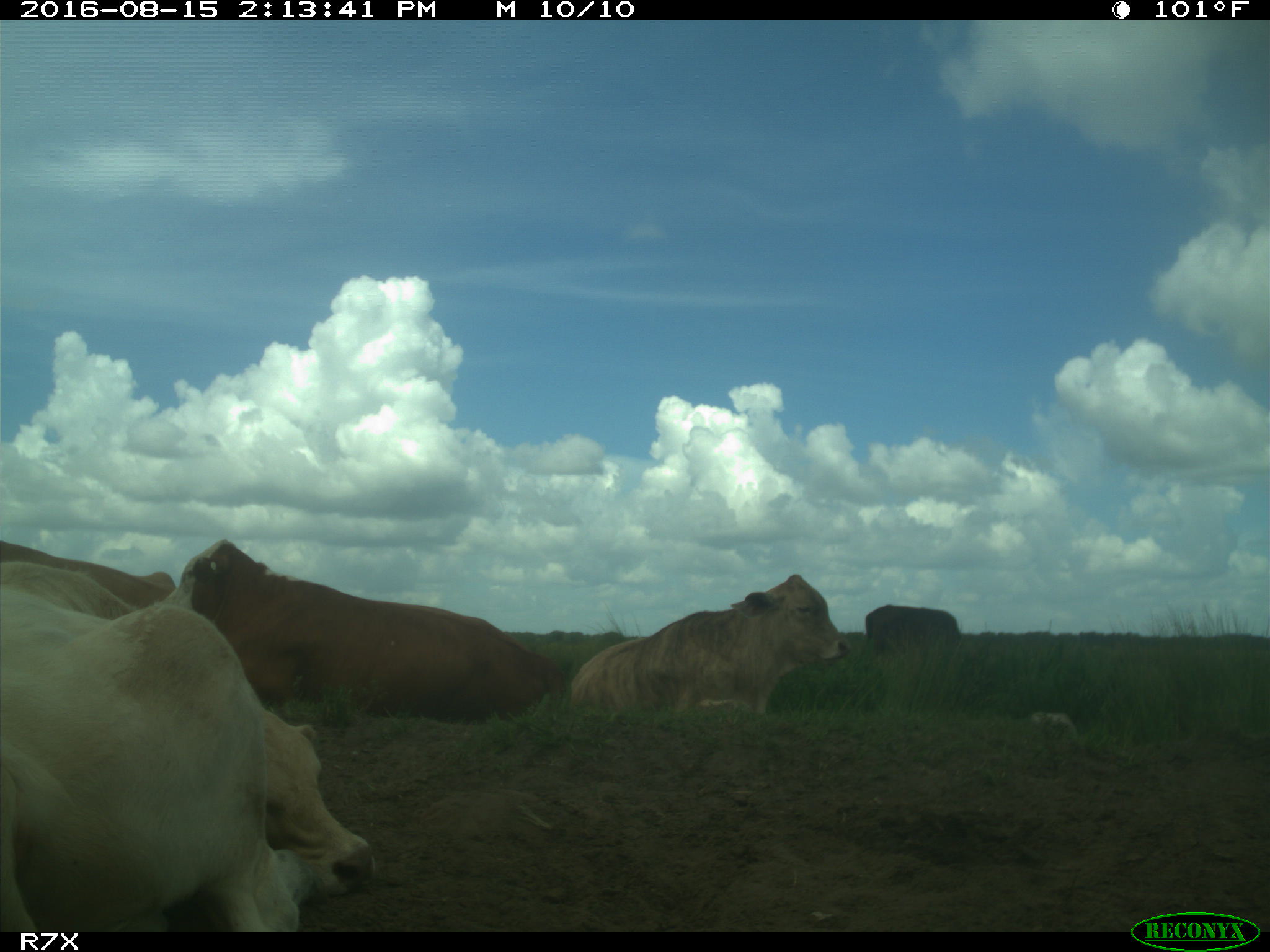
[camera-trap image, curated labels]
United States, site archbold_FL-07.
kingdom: Animalia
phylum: Chordata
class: Mammalia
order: Artiodactyla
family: Bovidae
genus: Bos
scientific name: Bos taurus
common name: domestic cow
Bos taurus (domestic cow).